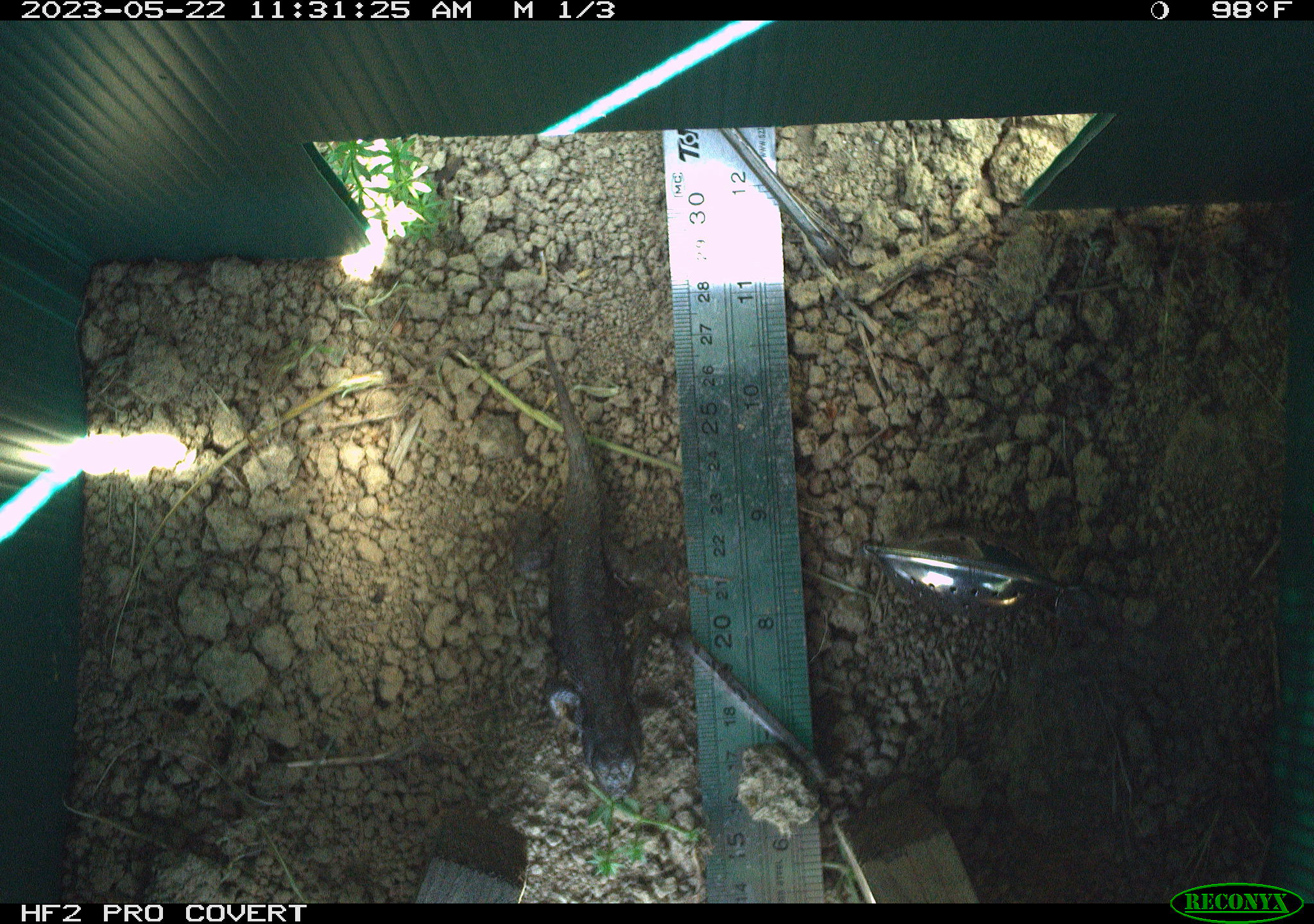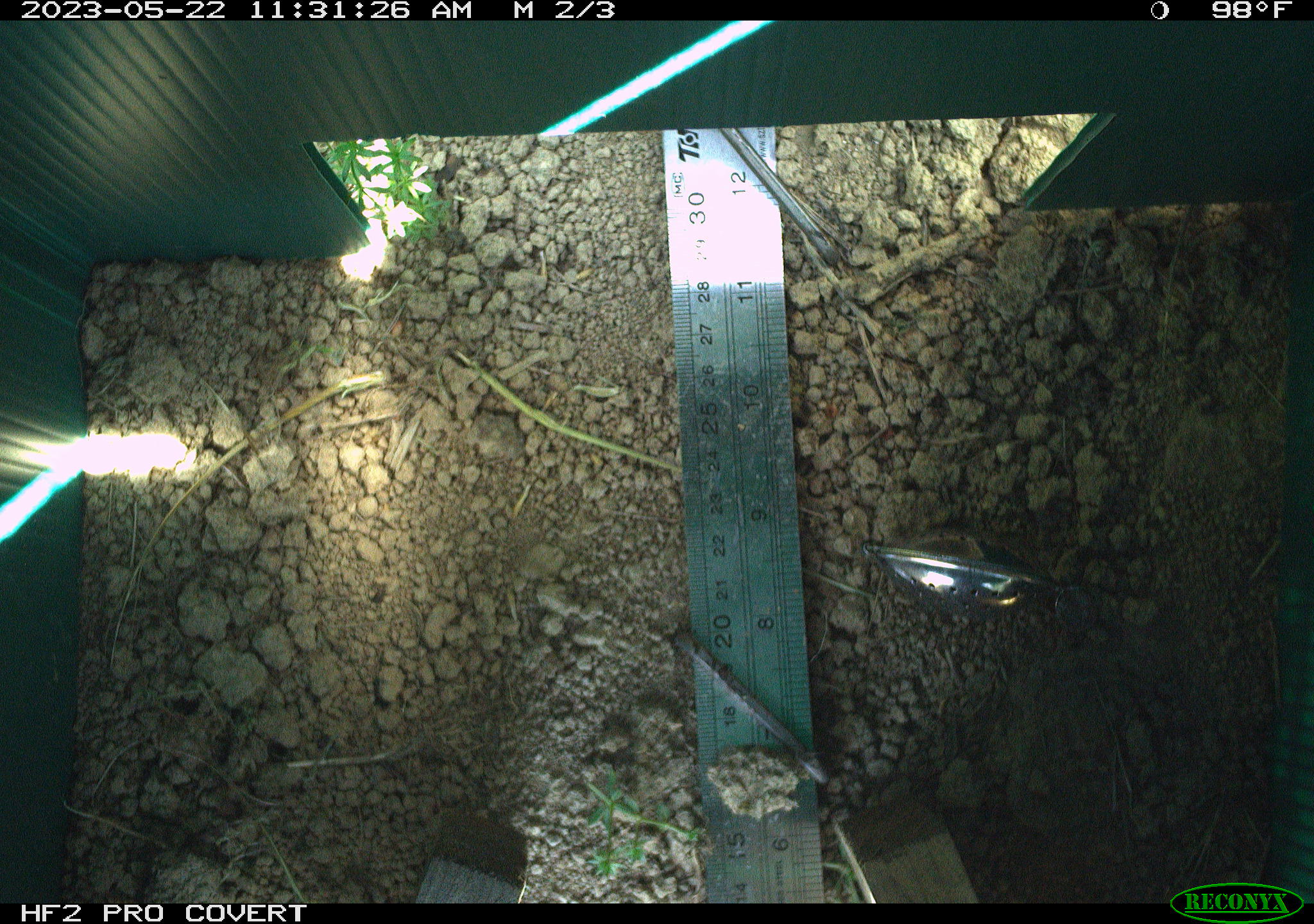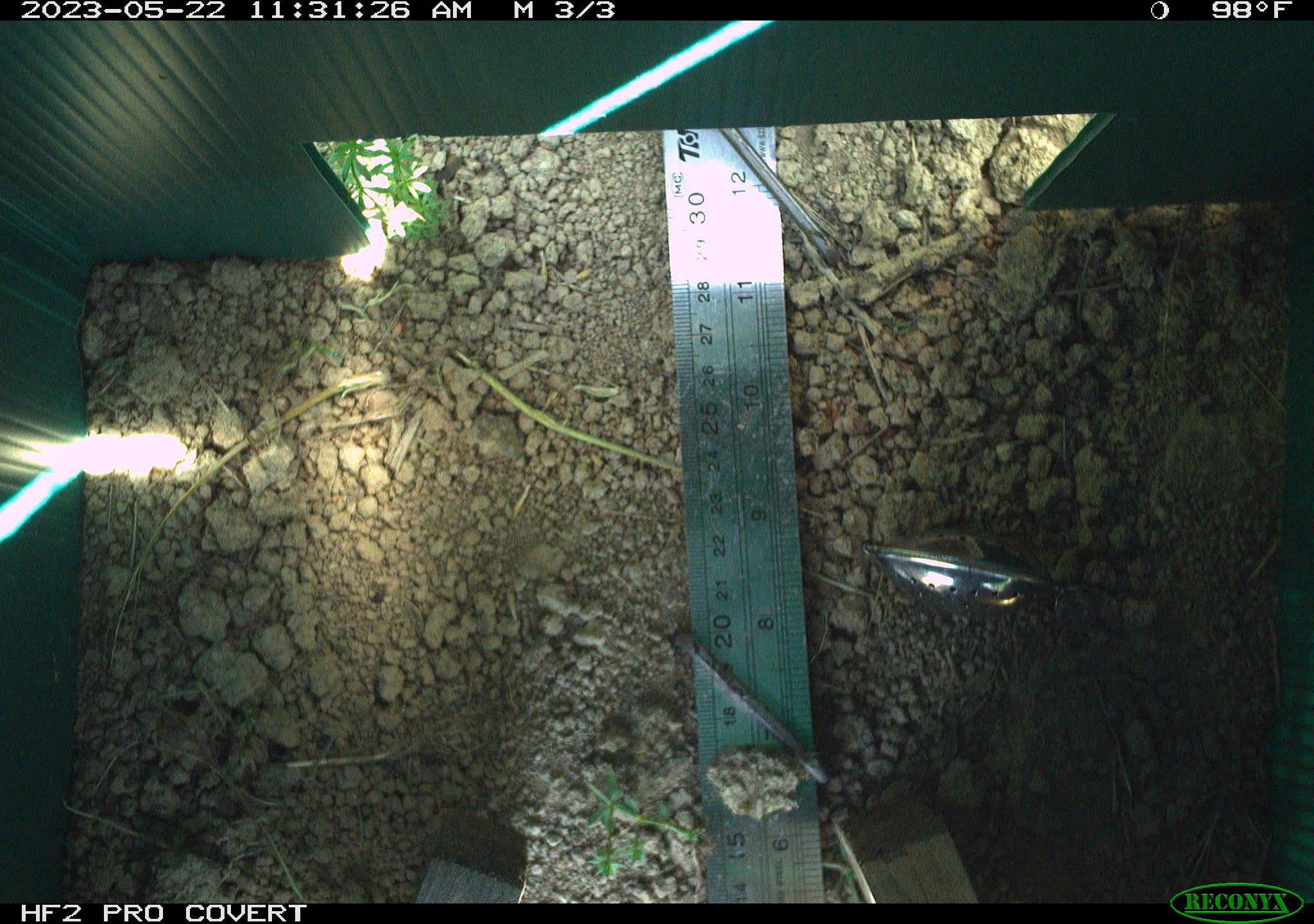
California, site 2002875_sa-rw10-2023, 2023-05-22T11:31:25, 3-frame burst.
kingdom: Animalia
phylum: Chordata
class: Reptilia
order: Squamata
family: Phrynosomatidae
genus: Sceloporus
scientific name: Sceloporus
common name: spiny lizards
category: sceloporus species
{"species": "sceloporus species (spiny lizards) (Sceloporus)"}